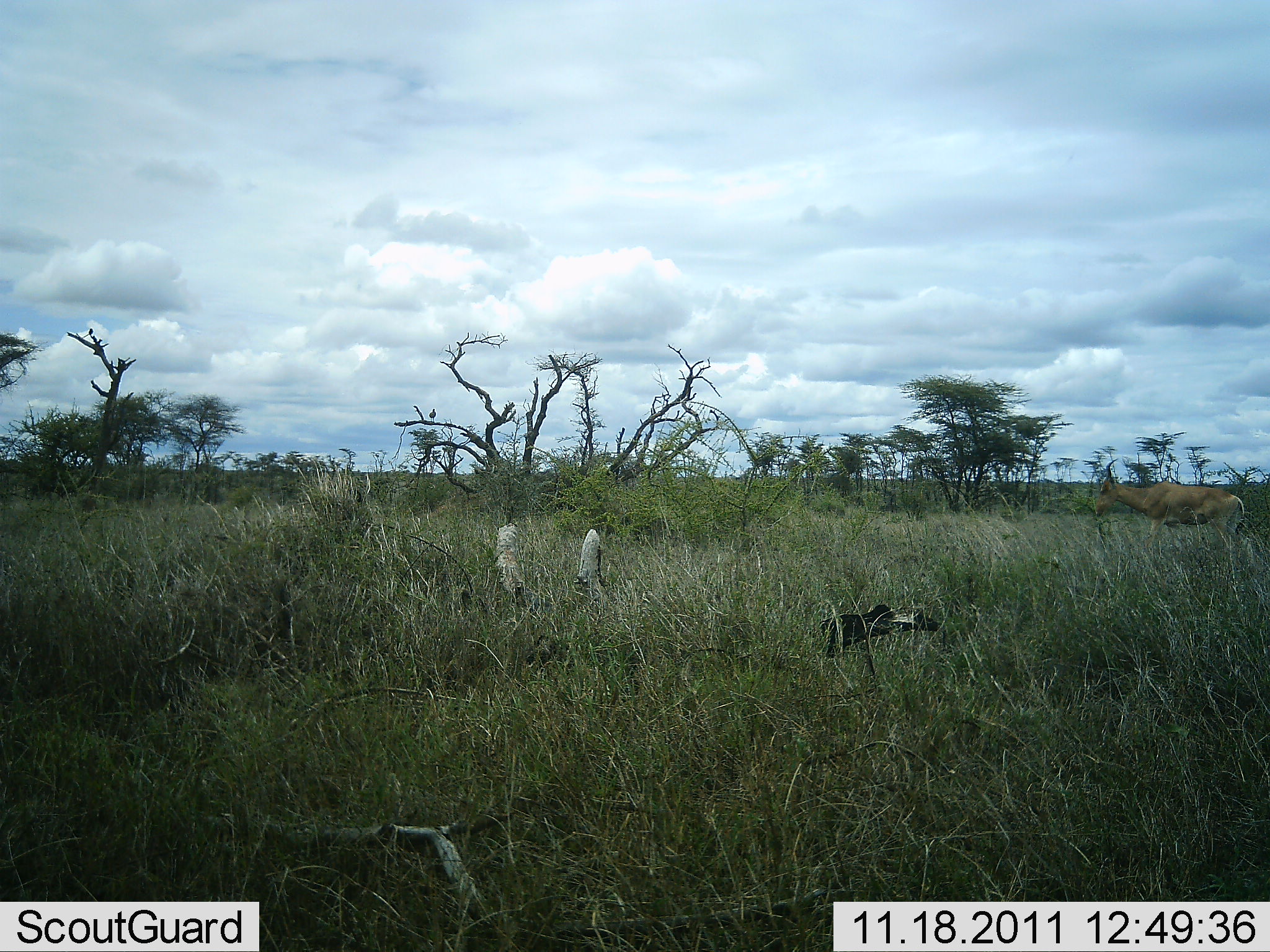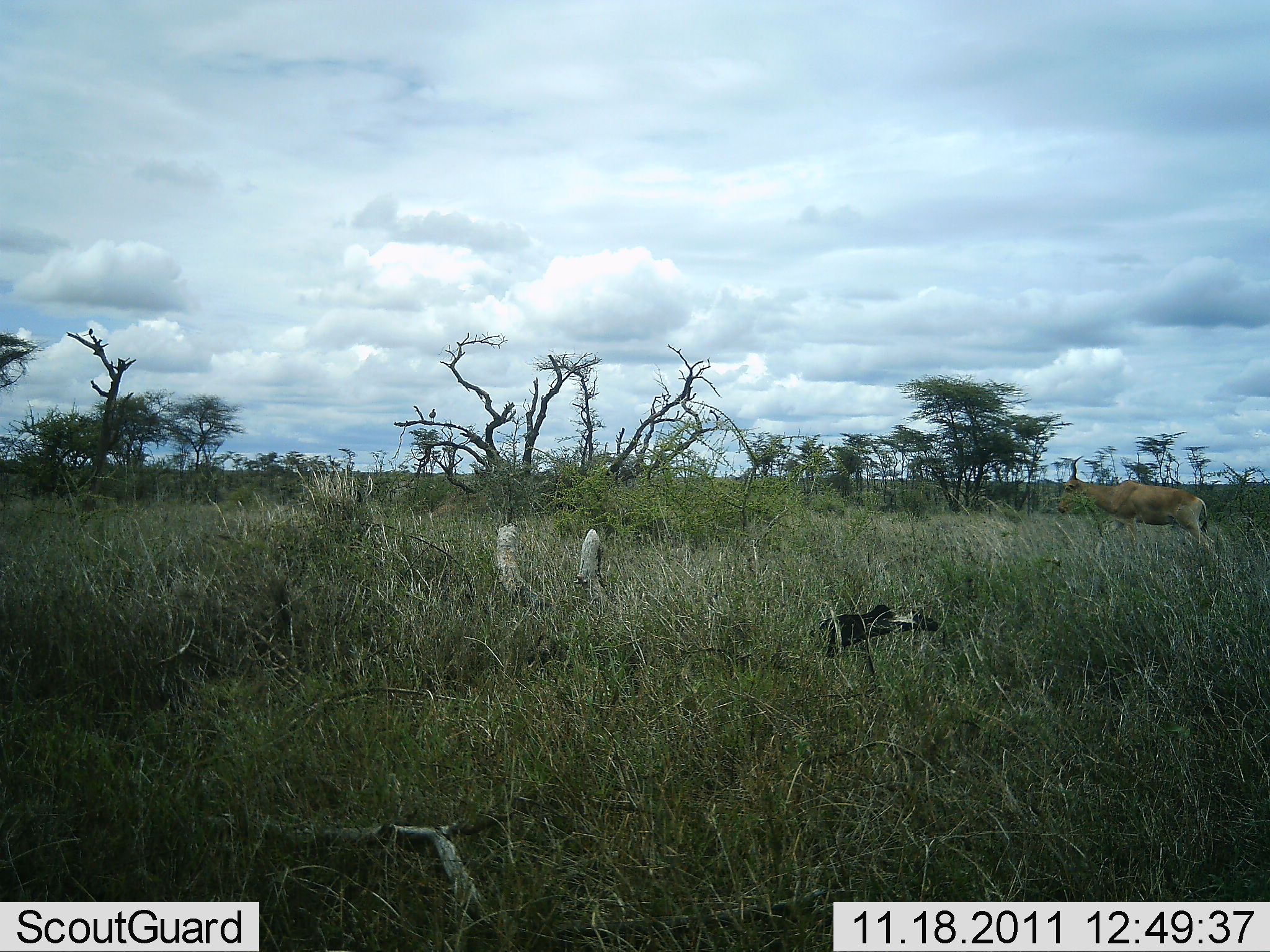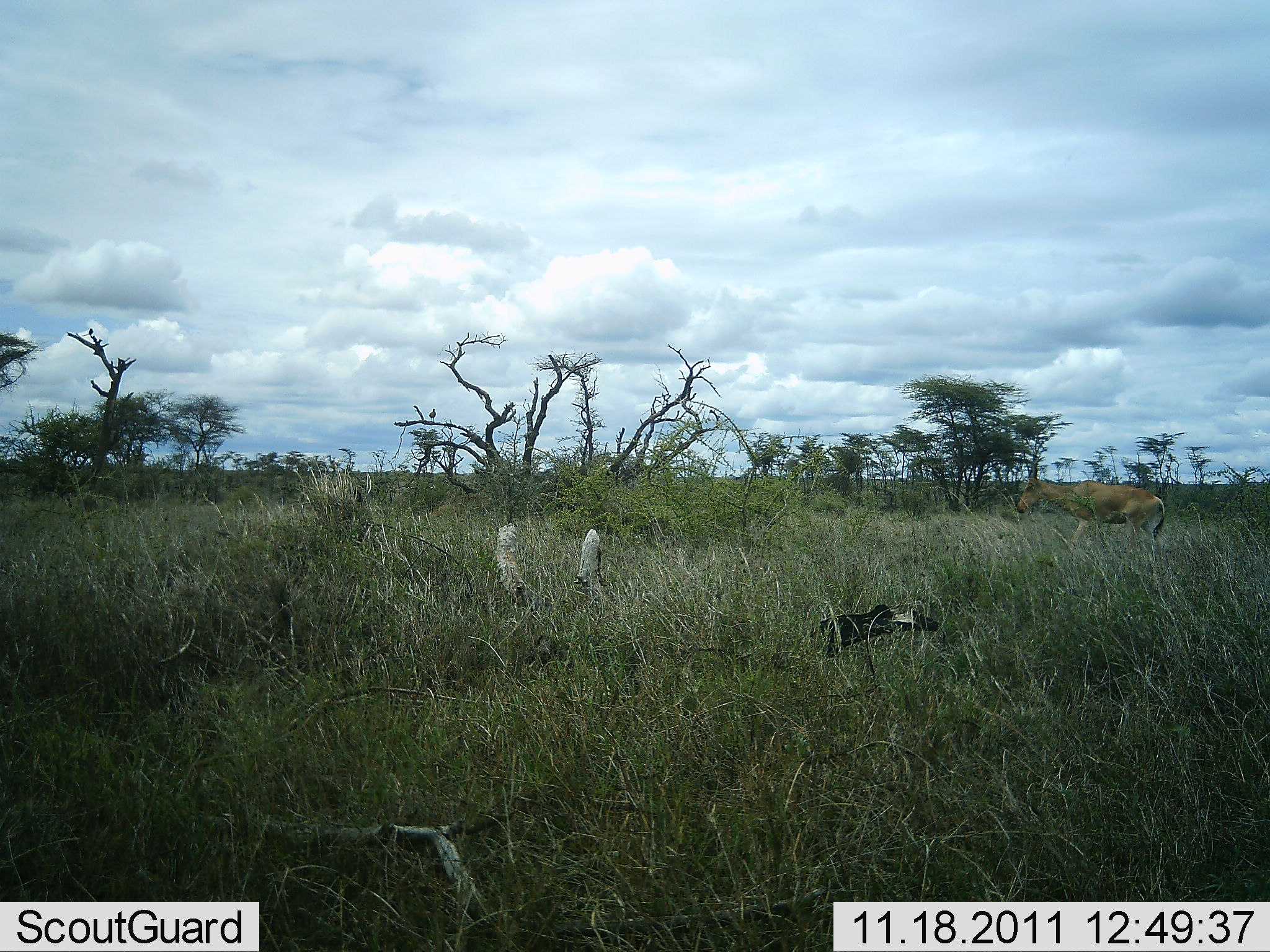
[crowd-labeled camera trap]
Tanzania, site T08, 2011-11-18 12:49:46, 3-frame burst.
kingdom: Animalia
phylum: Chordata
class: Mammalia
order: Artiodactyla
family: Bovidae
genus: Alcelaphus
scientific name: Alcelaphus buselaphus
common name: hartebeest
Hartebeest (Alcelaphus buselaphus), count 1. Behavior (volunteer vote fractions): standing 0%, resting 0%, moving 92%, interacting 0%. Young present (vote fraction): 0%. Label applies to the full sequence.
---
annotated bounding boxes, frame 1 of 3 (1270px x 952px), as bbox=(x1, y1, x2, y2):
animal: bbox=(1095, 458, 1245, 555)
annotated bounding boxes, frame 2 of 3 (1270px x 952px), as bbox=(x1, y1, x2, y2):
animal: bbox=(1057, 456, 1221, 569)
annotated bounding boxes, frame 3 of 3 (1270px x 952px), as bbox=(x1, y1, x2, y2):
animal: bbox=(1016, 457, 1166, 570)